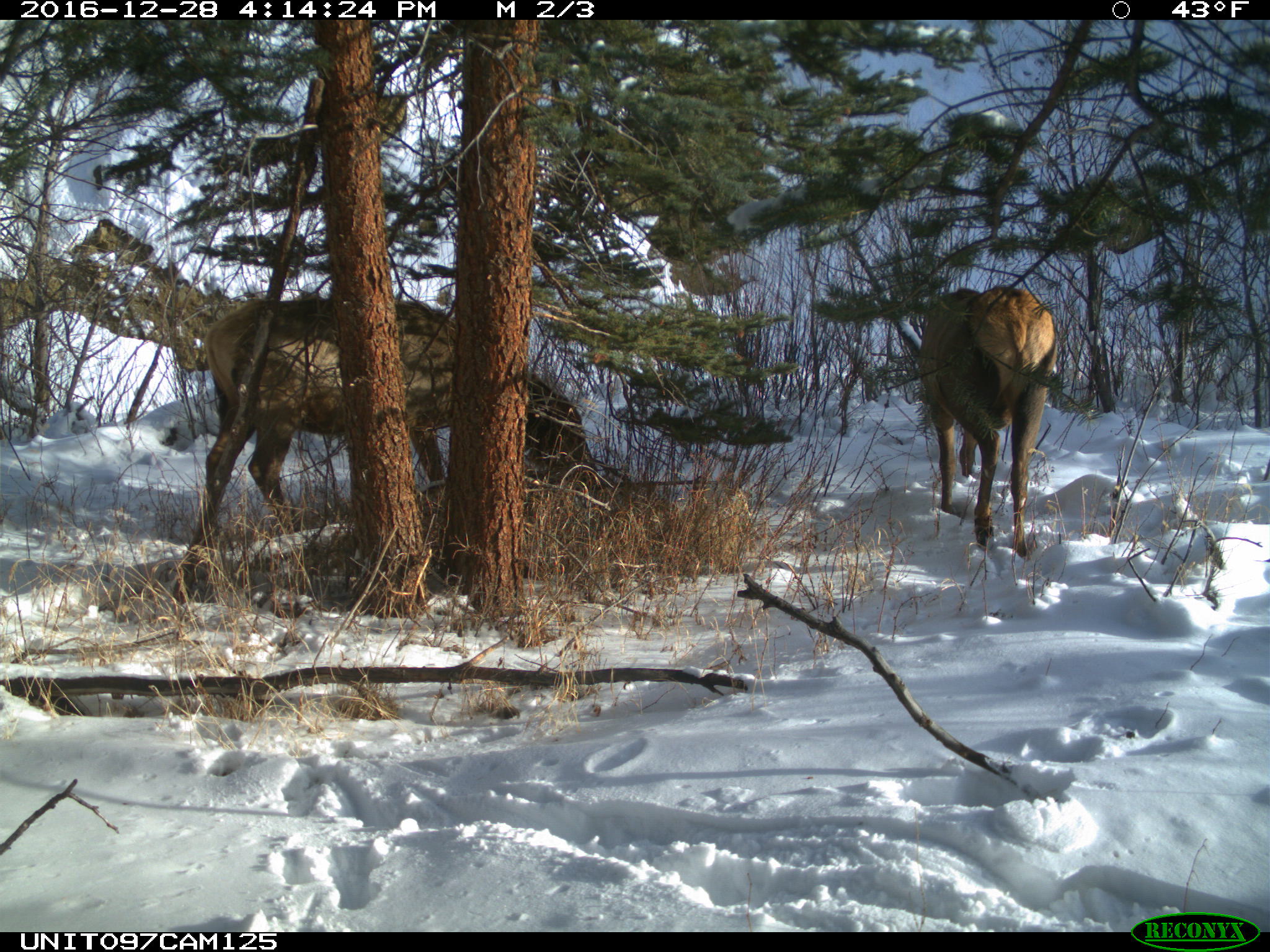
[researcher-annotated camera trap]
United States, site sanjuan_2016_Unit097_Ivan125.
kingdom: Animalia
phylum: Chordata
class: Mammalia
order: Artiodactyla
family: Cervidae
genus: Cervus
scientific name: Cervus elaphus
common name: red deer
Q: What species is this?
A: Cervus elaphus (red deer).